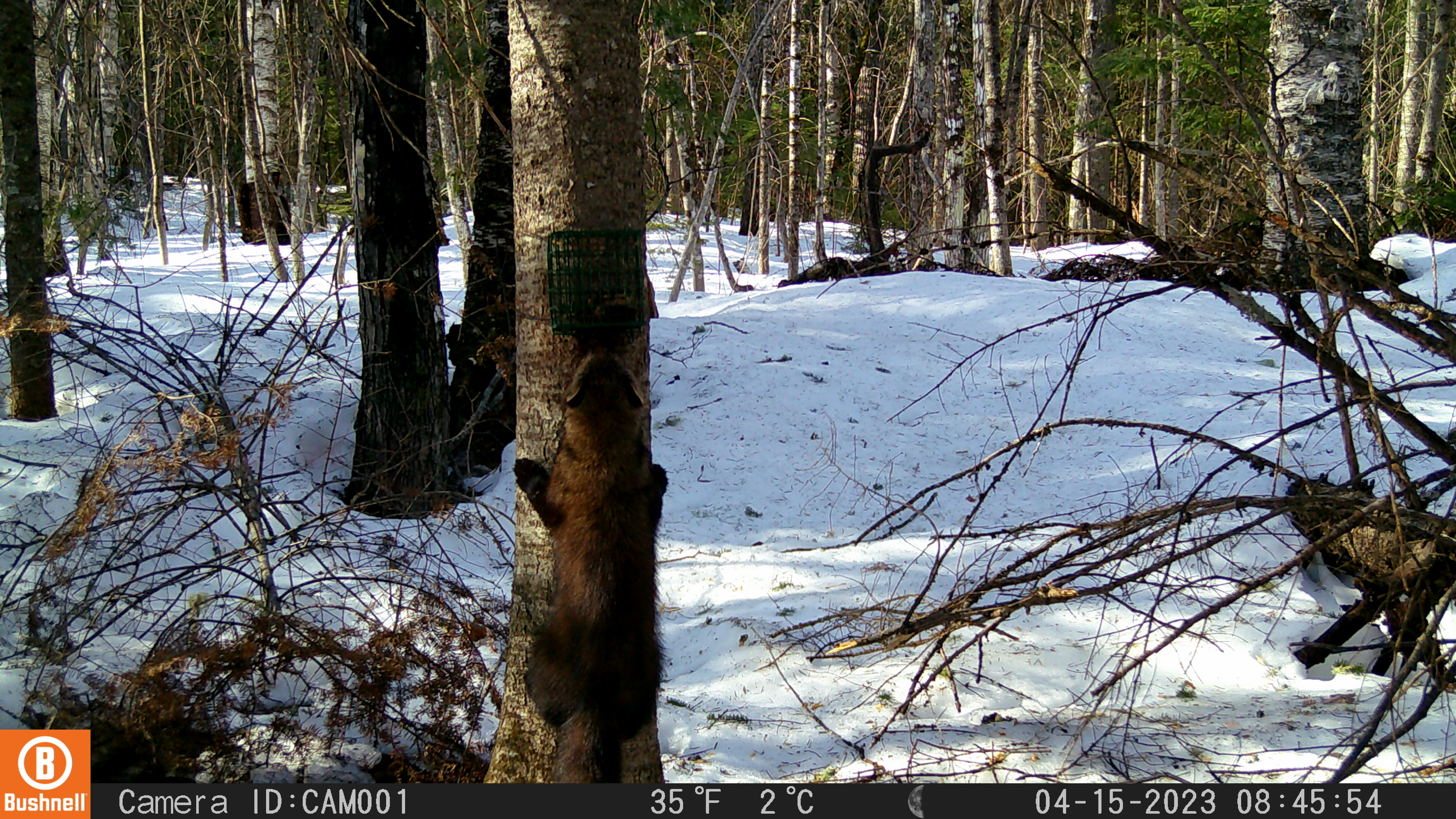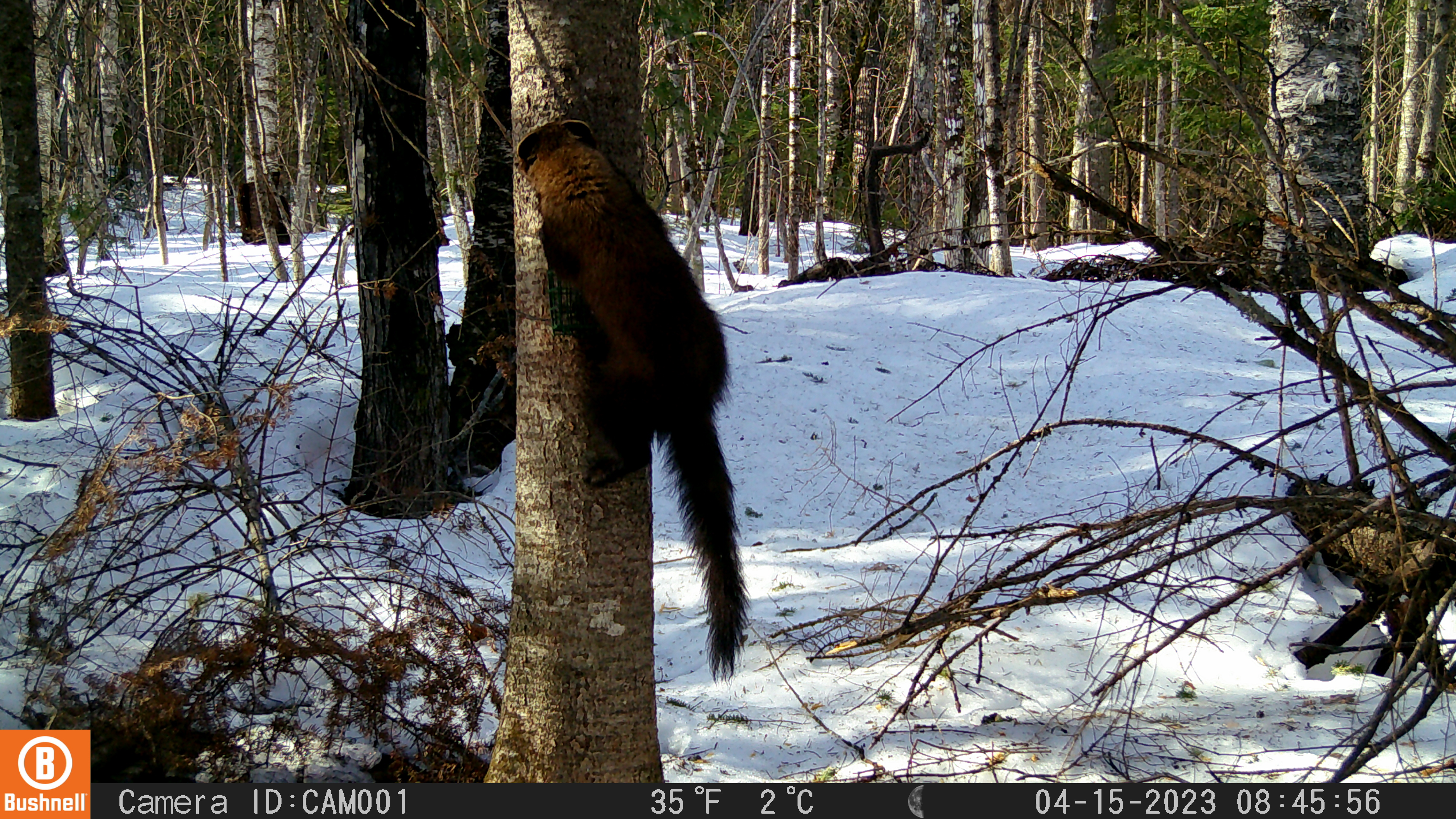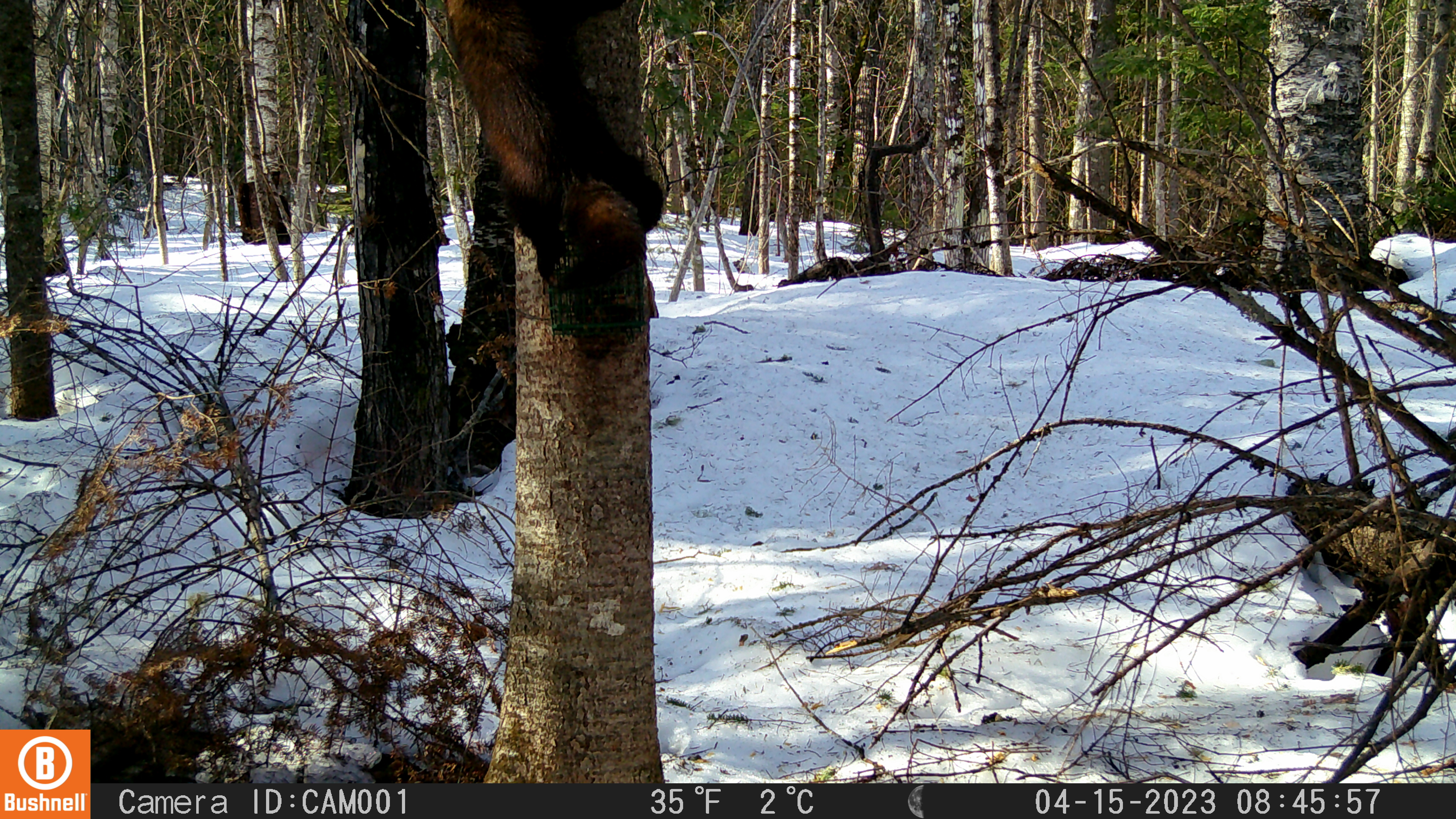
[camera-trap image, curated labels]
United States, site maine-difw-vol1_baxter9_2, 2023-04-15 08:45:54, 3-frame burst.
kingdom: Animalia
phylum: Chordata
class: Mammalia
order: Carnivora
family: Mustelidae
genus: Pekania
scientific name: Pekania pennanti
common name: fisher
Fisher (Pekania pennanti).